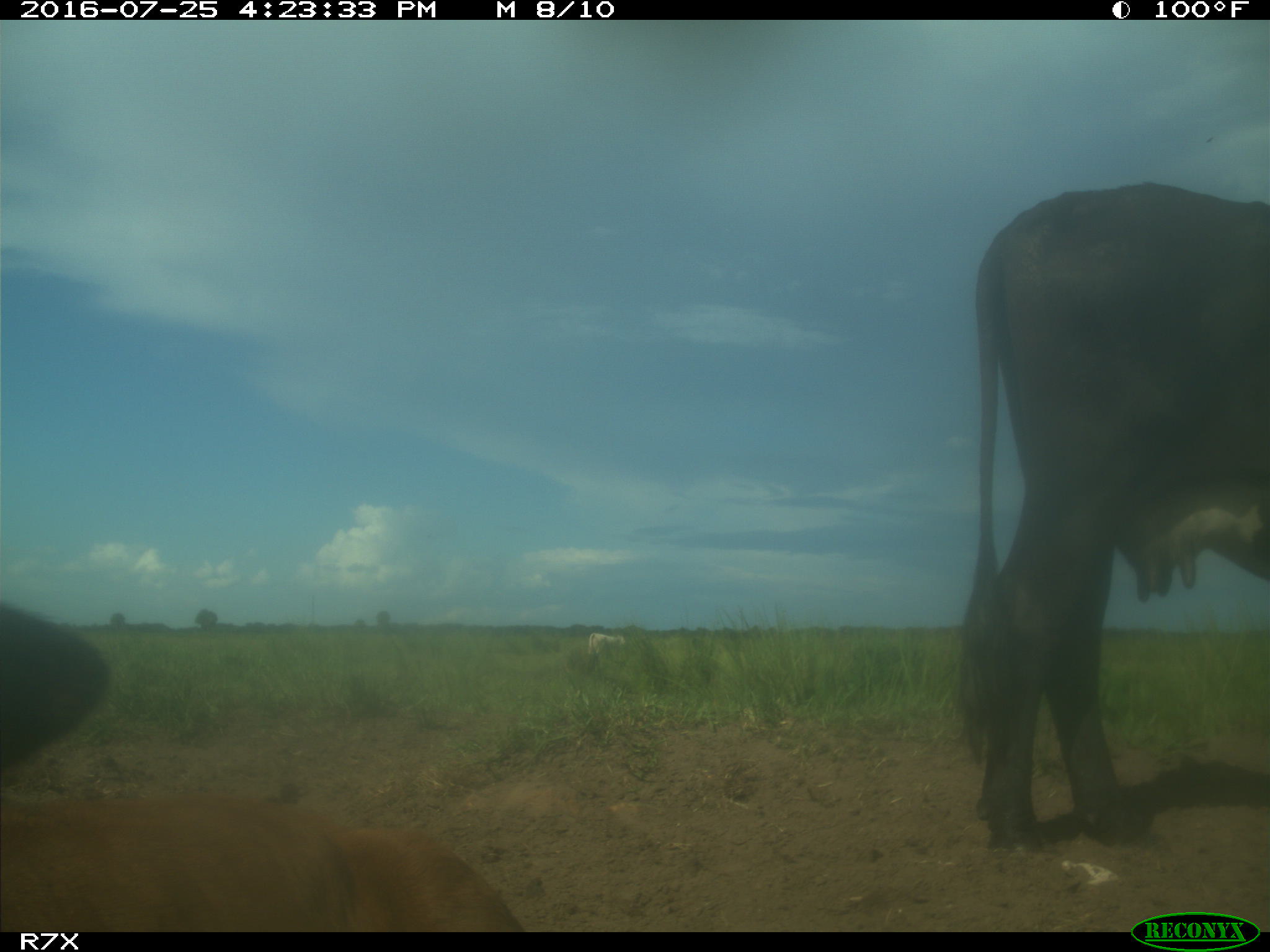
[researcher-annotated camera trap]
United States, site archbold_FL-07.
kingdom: Animalia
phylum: Chordata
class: Mammalia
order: Artiodactyla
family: Bovidae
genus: Bos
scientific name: Bos taurus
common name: domestic cow